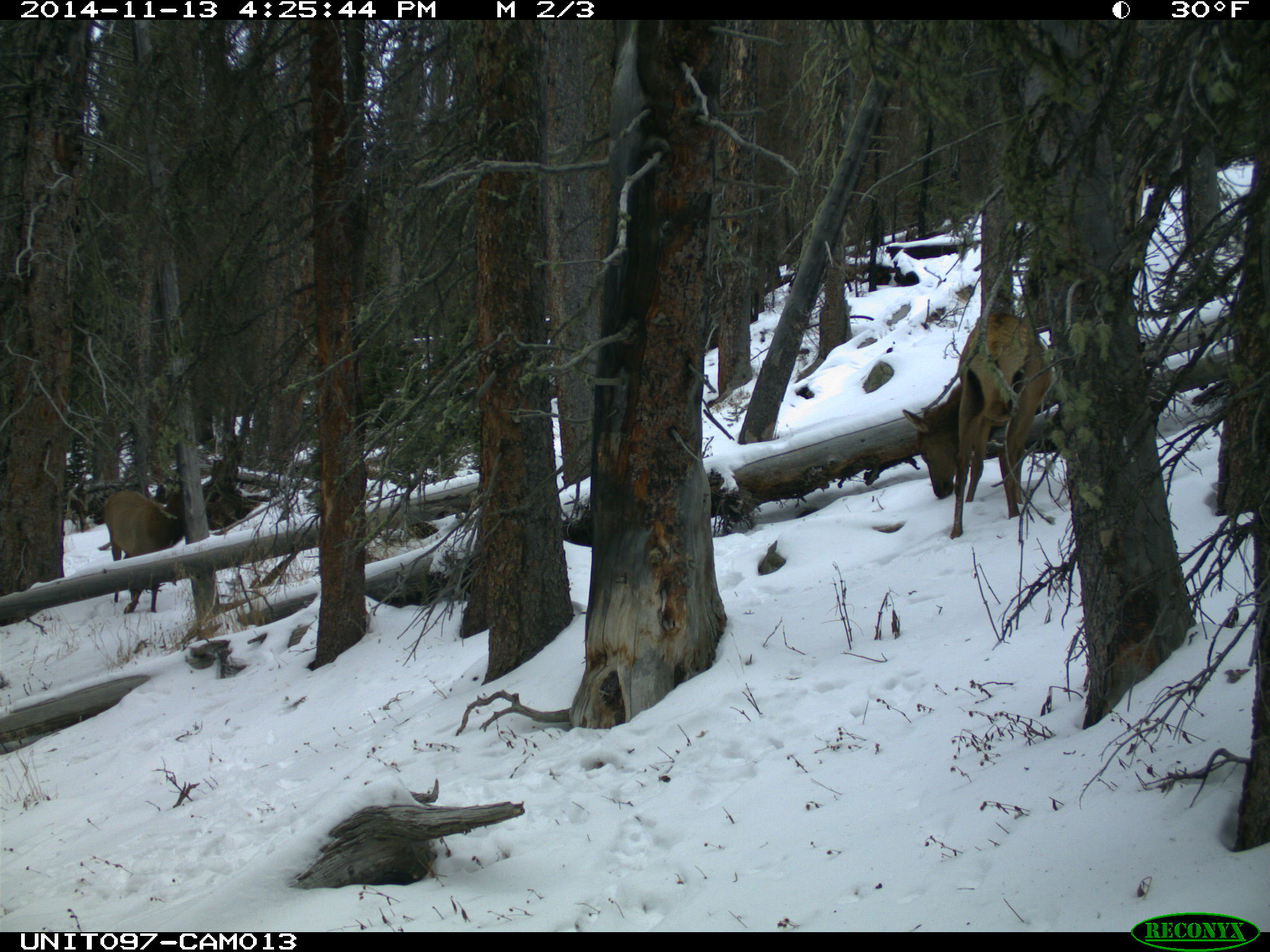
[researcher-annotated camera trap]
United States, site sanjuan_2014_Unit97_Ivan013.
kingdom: Animalia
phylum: Chordata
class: Mammalia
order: Artiodactyla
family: Cervidae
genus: Cervus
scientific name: Cervus elaphus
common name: red deer